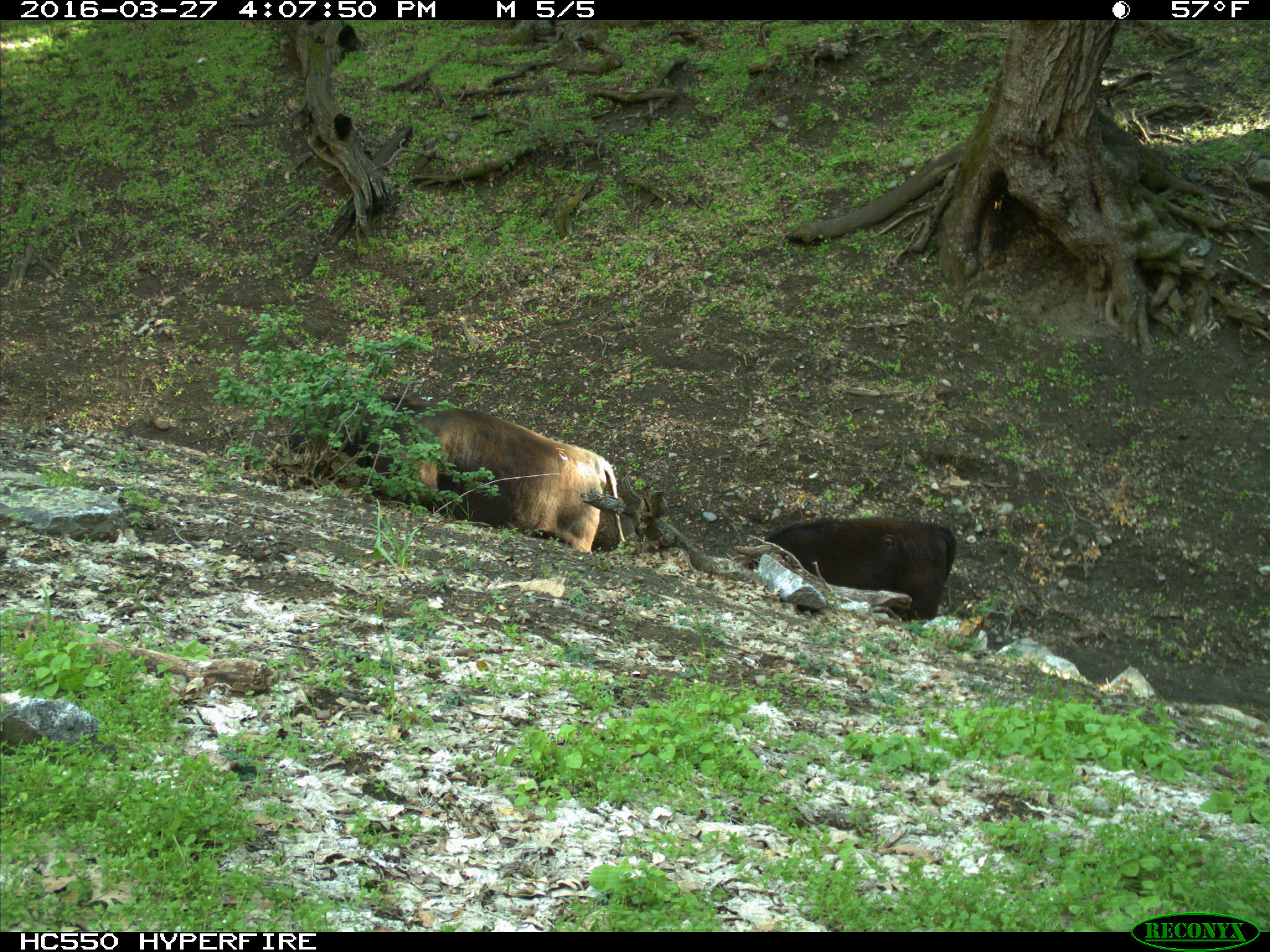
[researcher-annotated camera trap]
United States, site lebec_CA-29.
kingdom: Animalia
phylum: Chordata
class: Mammalia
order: Artiodactyla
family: Bovidae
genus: Bos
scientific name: Bos taurus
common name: domestic cow